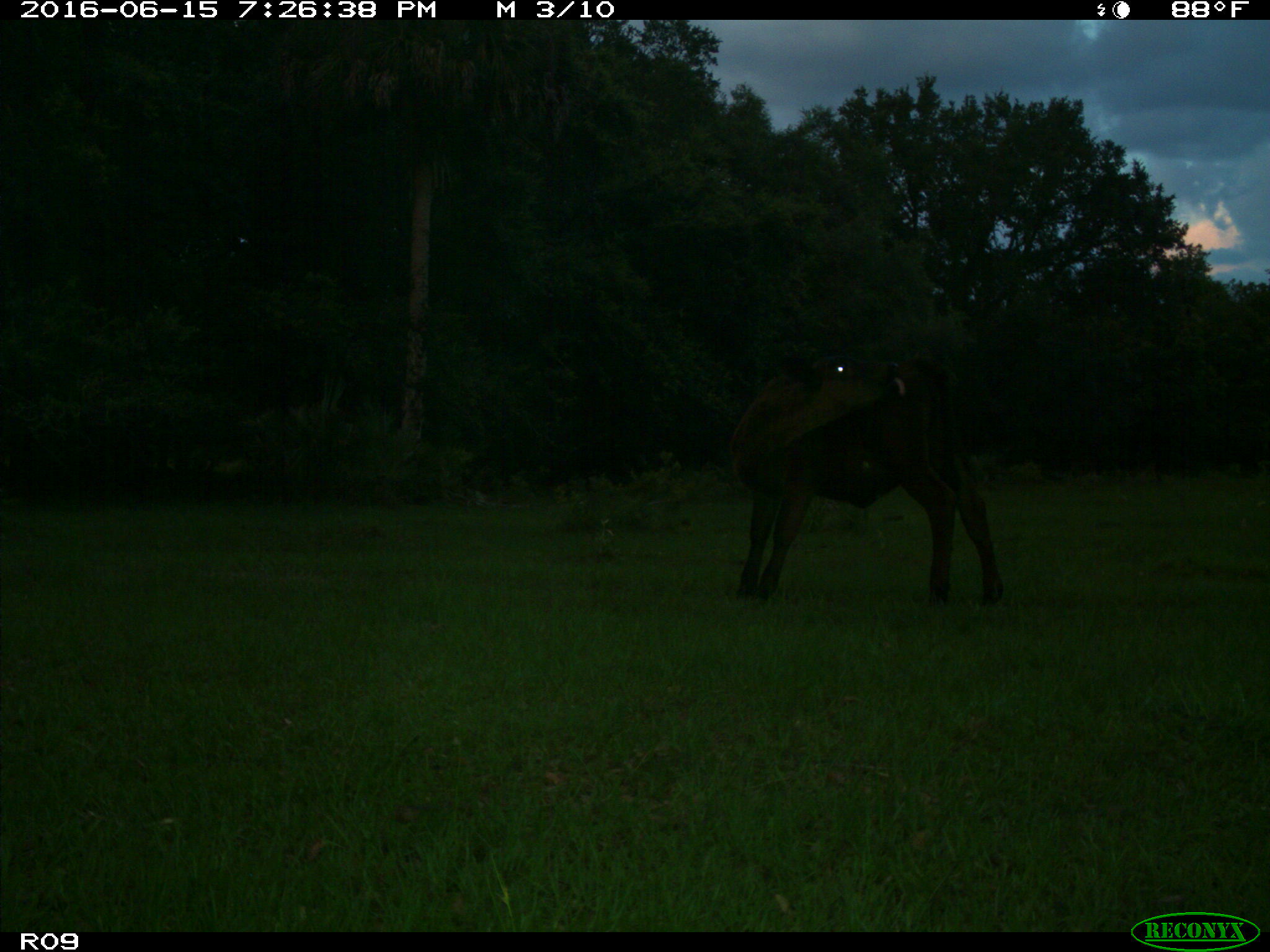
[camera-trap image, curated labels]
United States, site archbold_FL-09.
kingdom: Animalia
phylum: Chordata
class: Mammalia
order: Artiodactyla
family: Bovidae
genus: Bos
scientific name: Bos taurus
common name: domestic cow